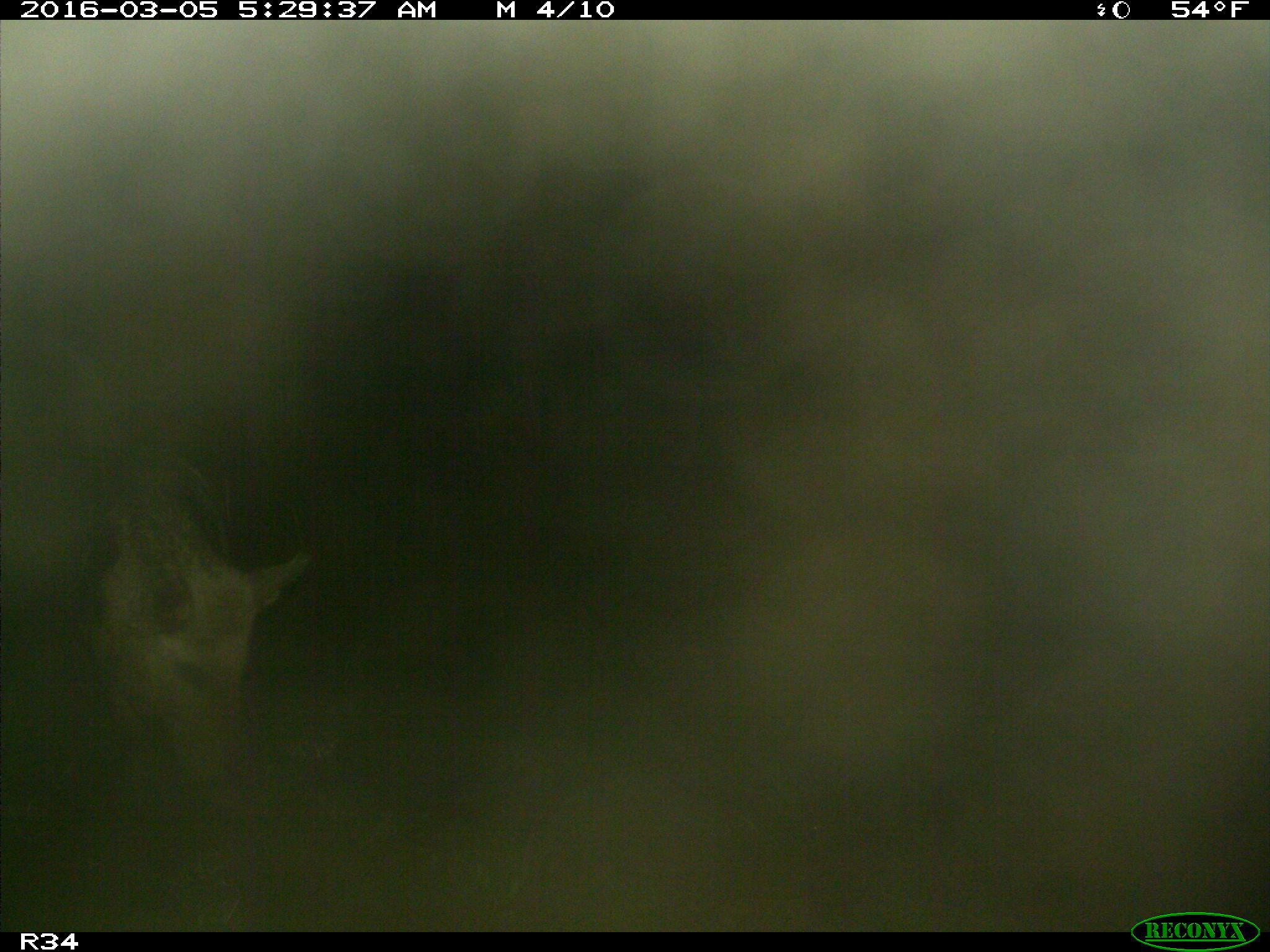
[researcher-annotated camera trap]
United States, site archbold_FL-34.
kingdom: Animalia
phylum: Chordata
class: Mammalia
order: Artiodactyla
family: Suidae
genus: Sus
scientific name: Sus scrofa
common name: wild boar